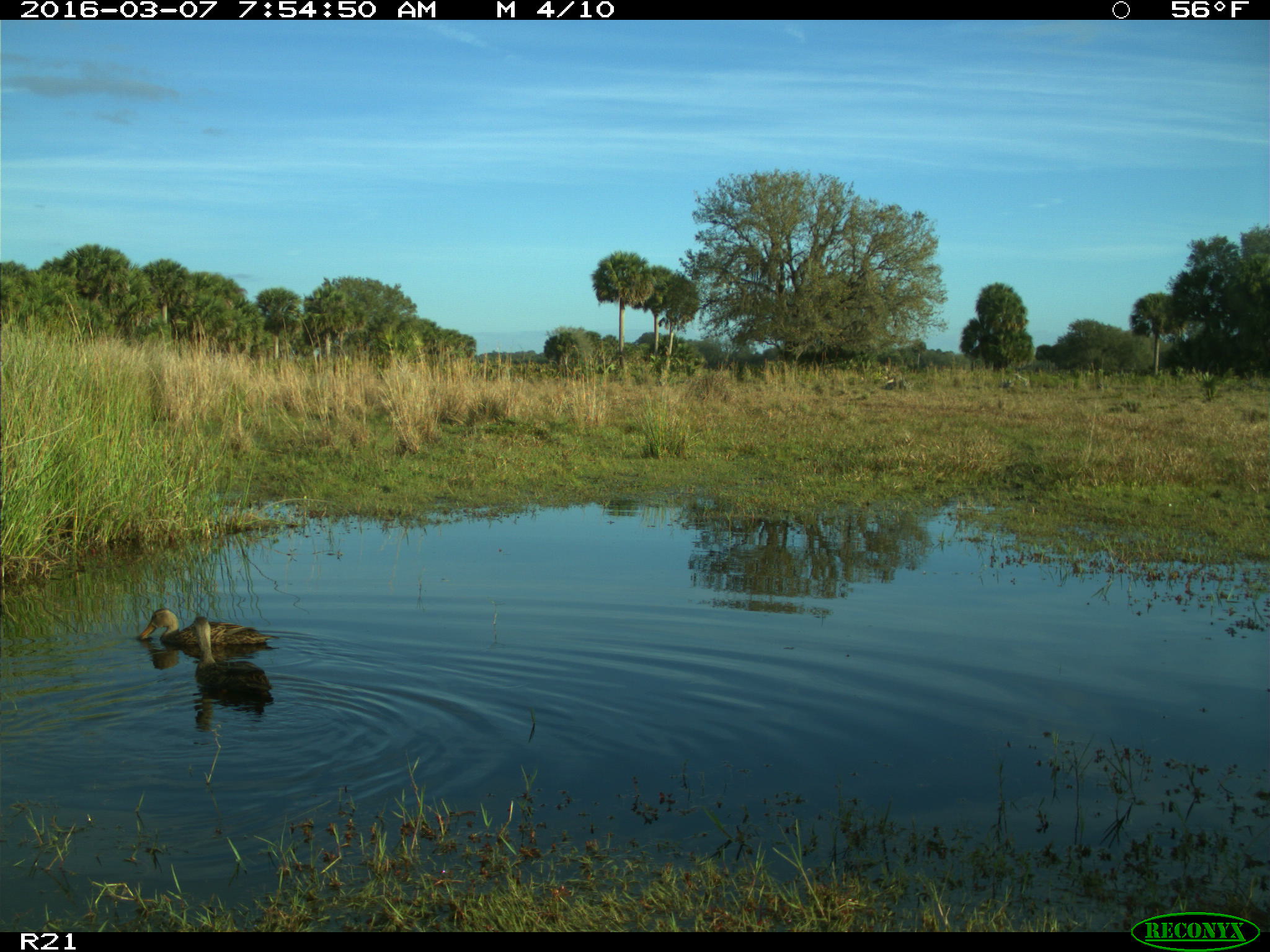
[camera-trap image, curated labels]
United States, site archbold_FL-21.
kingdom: Animalia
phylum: Chordata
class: Aves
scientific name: Aves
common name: birds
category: unidentified bird